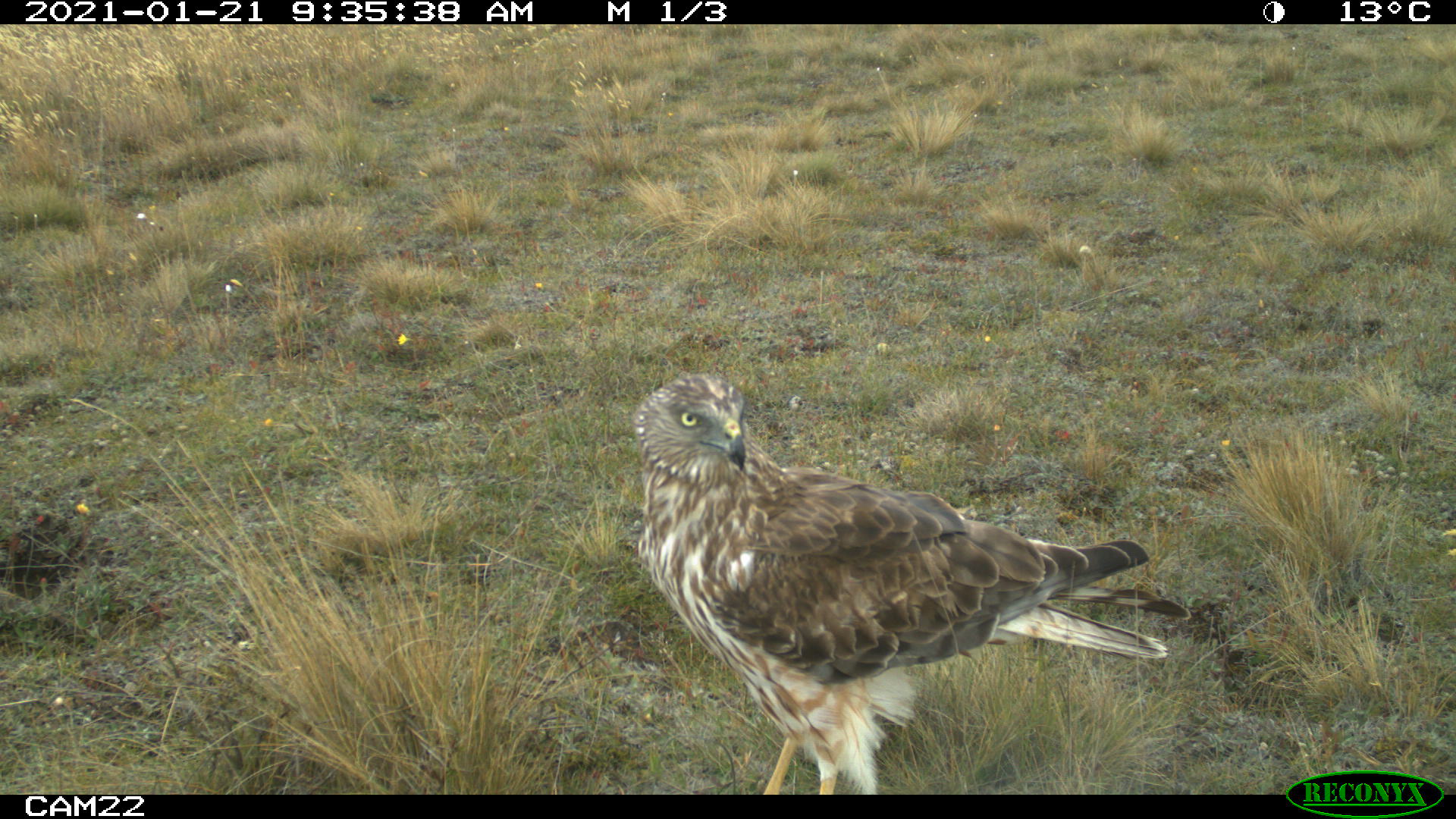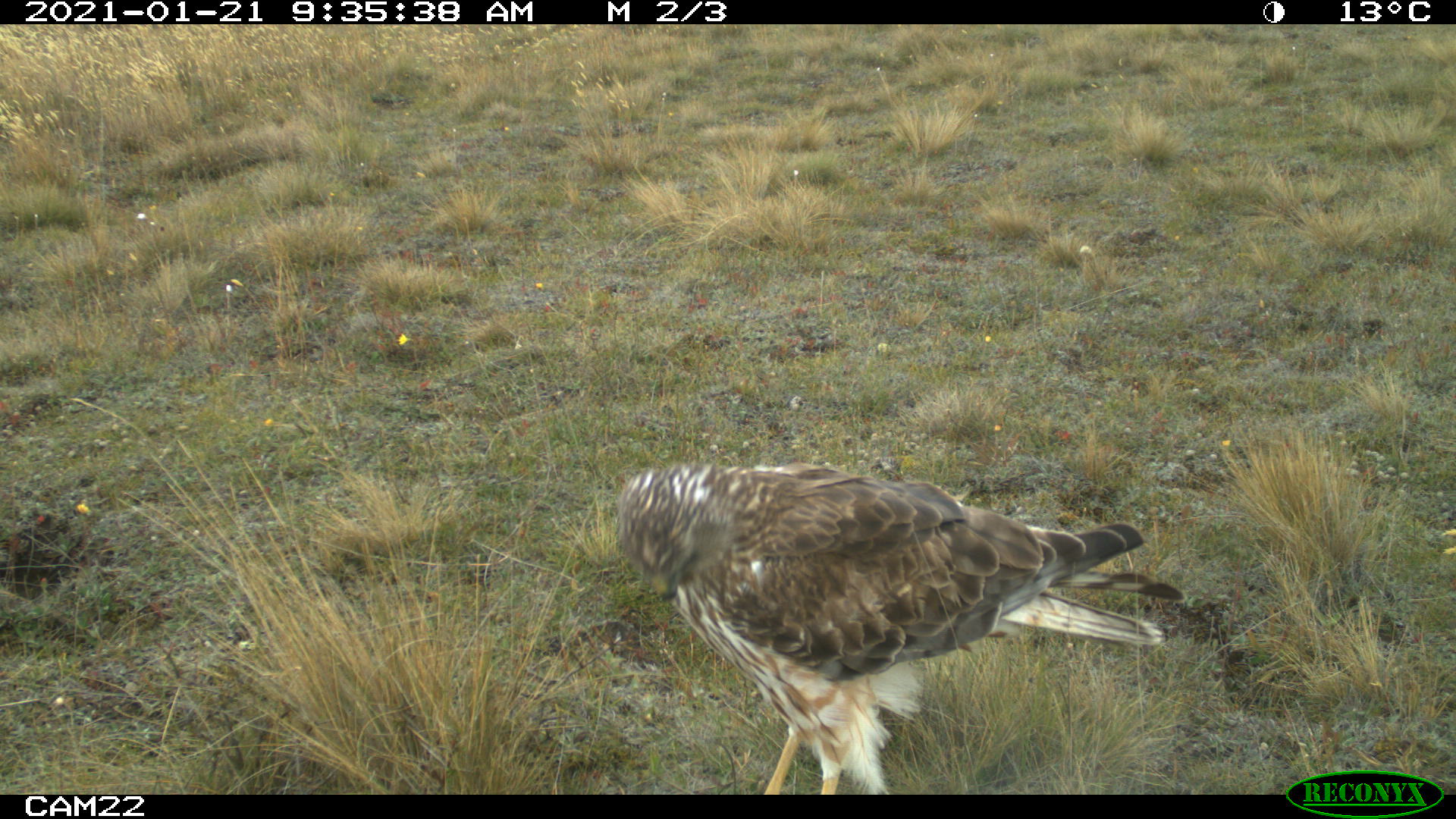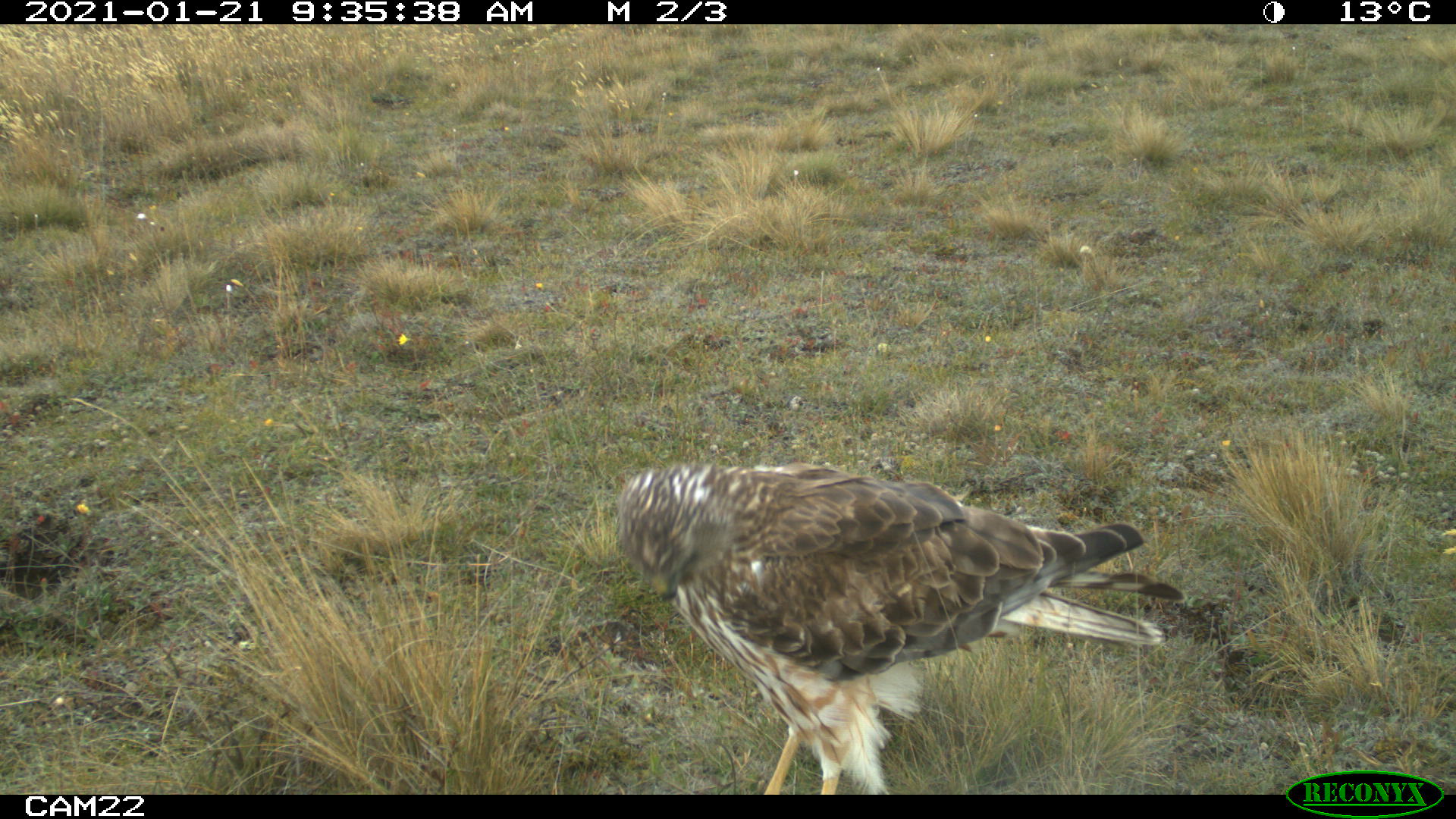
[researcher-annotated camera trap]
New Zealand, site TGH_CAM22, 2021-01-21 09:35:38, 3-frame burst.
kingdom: Animalia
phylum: Chordata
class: Aves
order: Accipitriformes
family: Accipitridae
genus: Circus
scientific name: Circus approximans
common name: swamp harrier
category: harrier